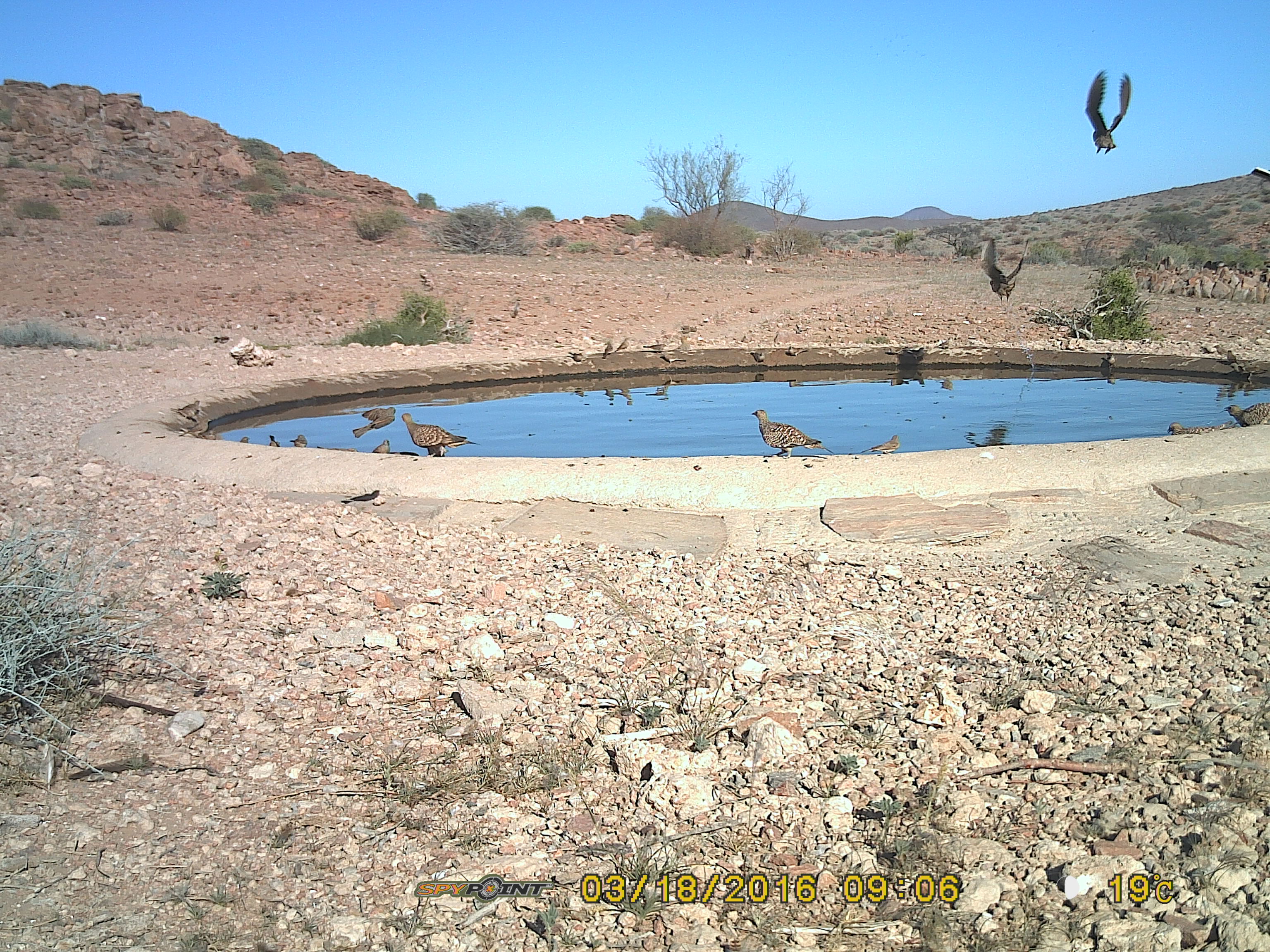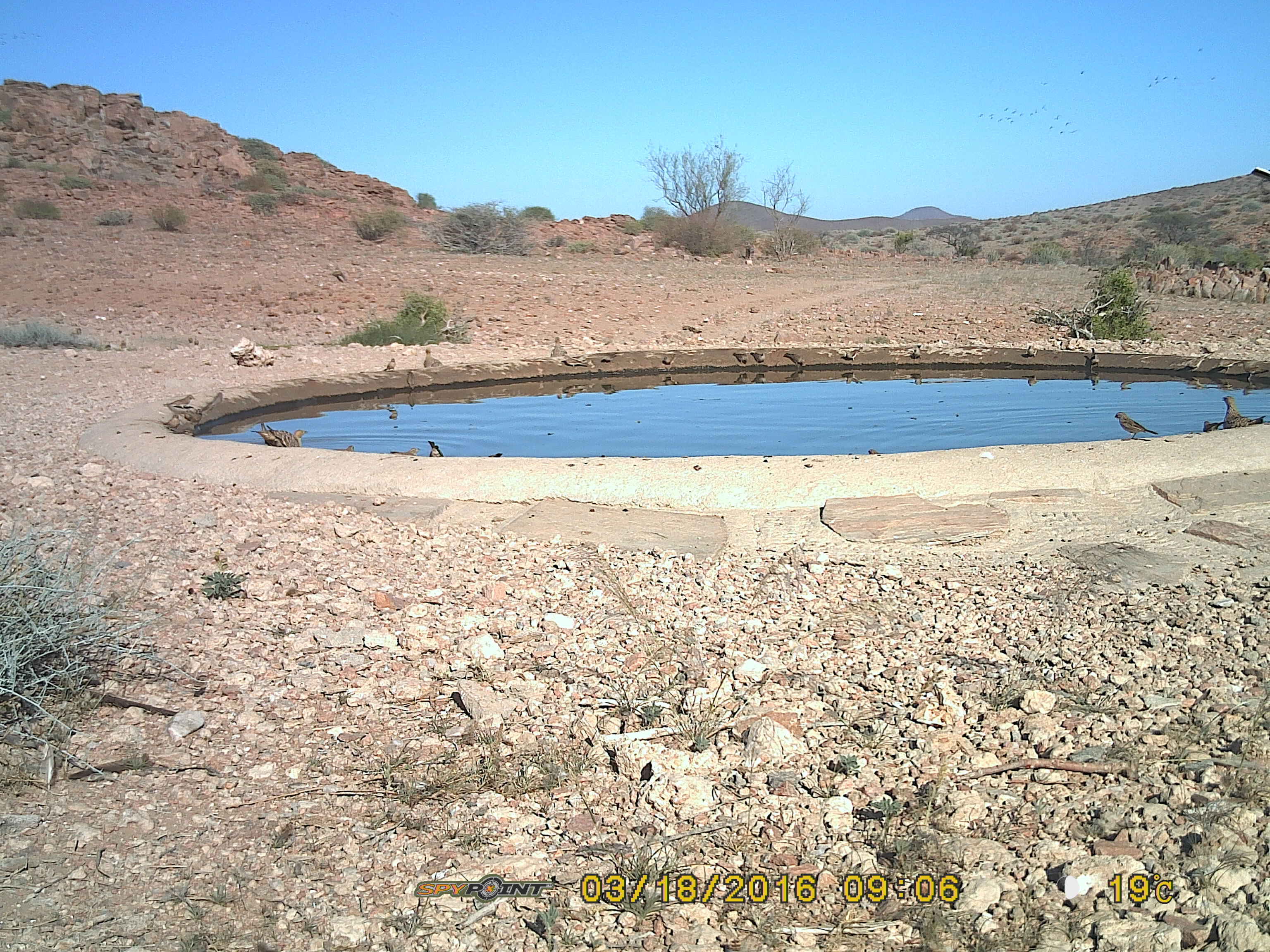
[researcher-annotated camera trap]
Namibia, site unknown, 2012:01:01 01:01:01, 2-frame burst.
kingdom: Animalia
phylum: Chordata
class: Aves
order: Pterocliformes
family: Pteroclidae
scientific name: Pteroclidae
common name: sandgrouse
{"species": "Pteroclidae (sandgrouse)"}